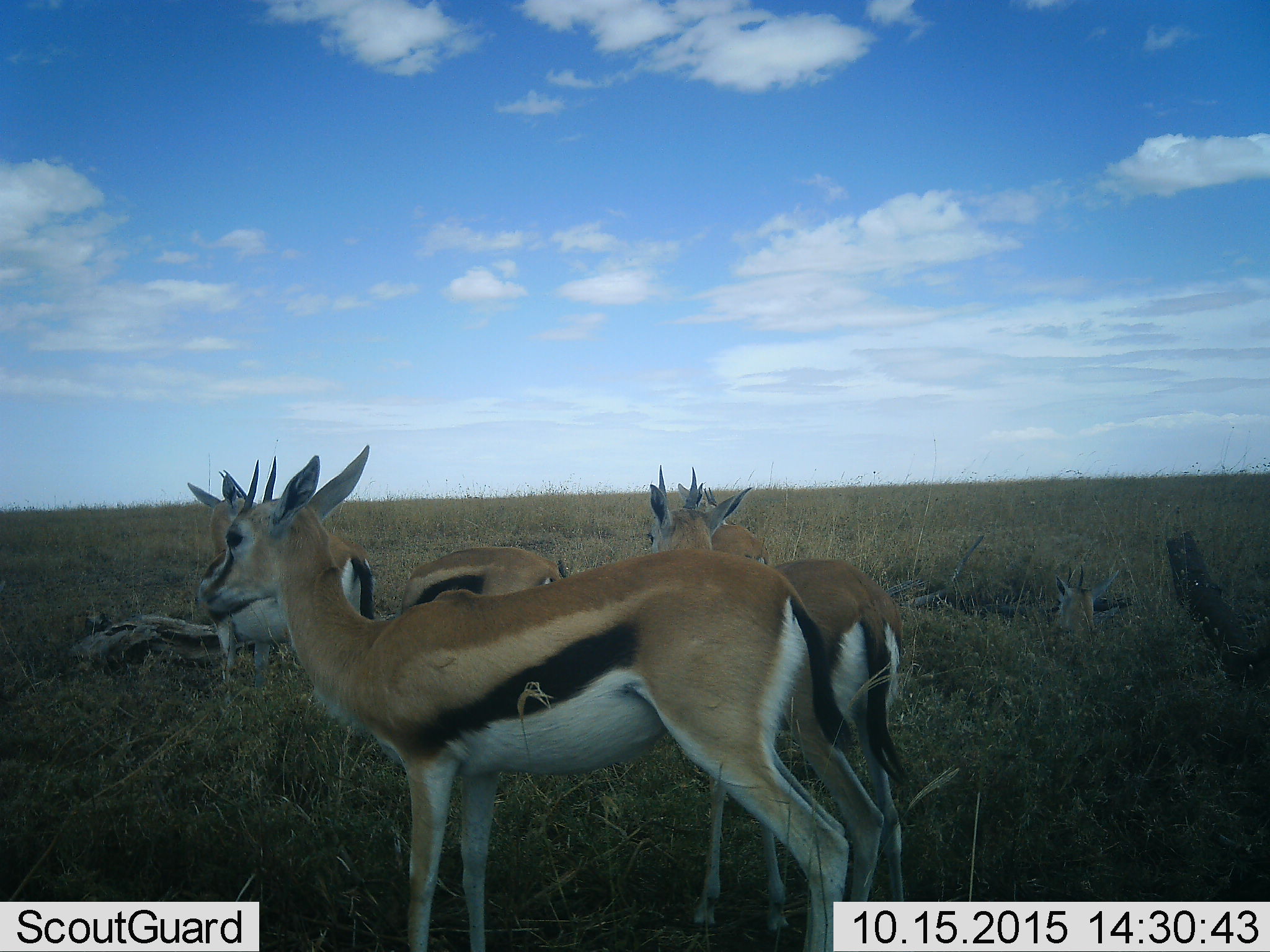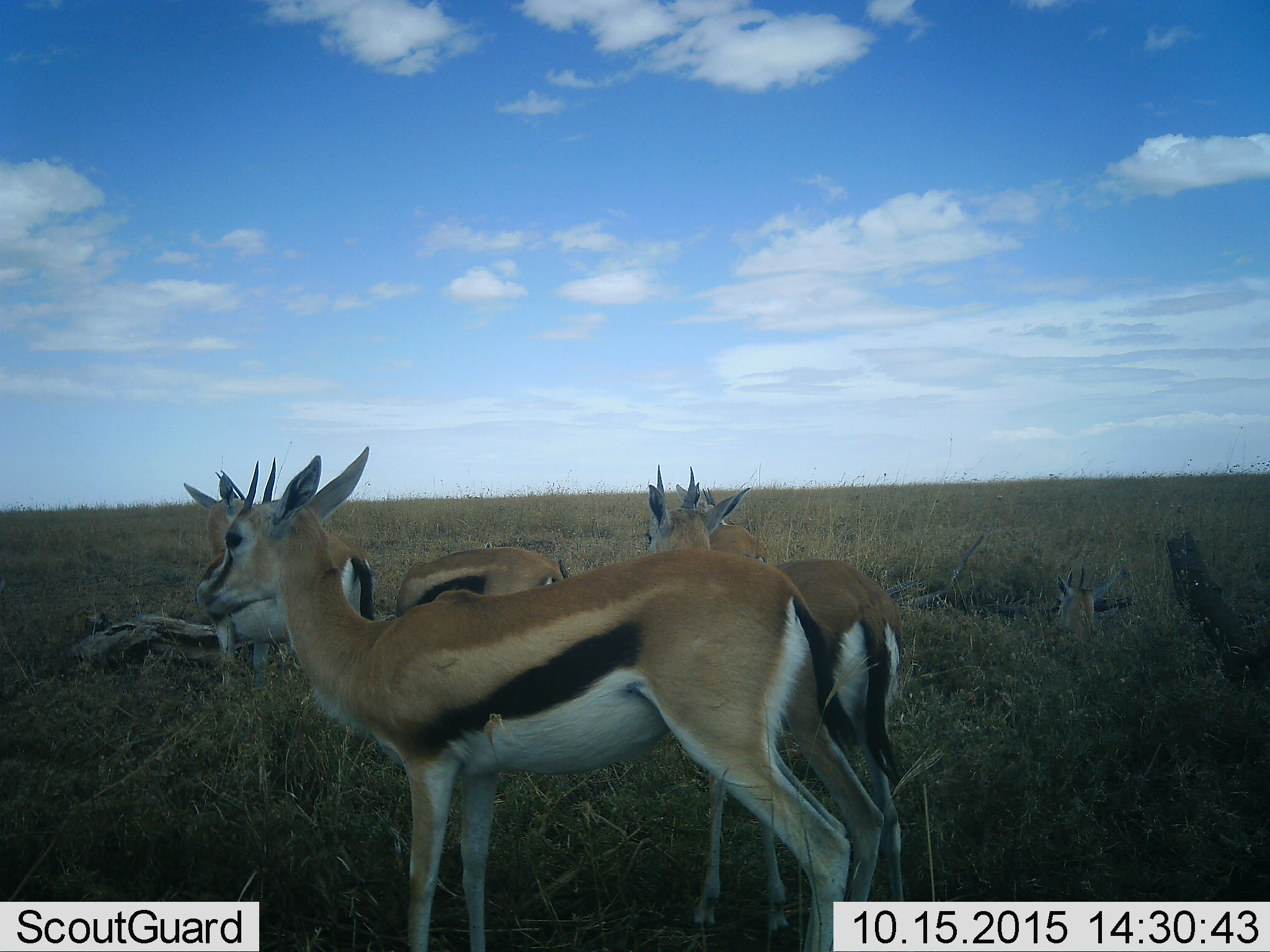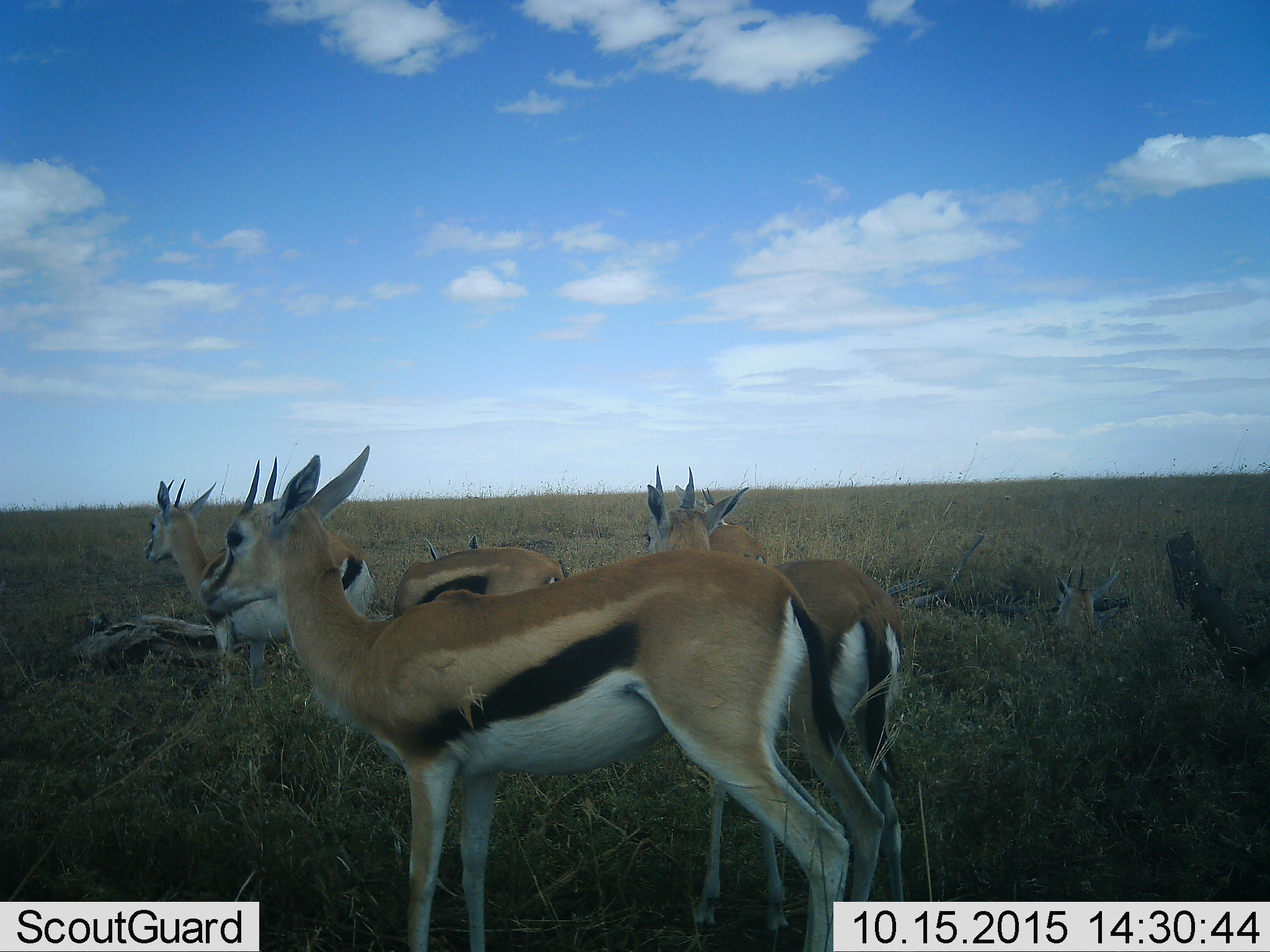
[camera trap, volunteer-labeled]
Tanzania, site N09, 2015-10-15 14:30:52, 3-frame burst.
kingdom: Animalia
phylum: Chordata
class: Mammalia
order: Artiodactyla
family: Bovidae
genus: Eudorcas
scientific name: Eudorcas thomsonii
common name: thomson's gazelle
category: gazellethomsons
Gazellethomsons (thomson's gazelle) (Eudorcas thomsonii), count 5. Behavior (volunteer vote fractions): standing 89%, resting 44%, moving 11%, interacting 11%. Young present (vote fraction): 11%. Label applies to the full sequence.